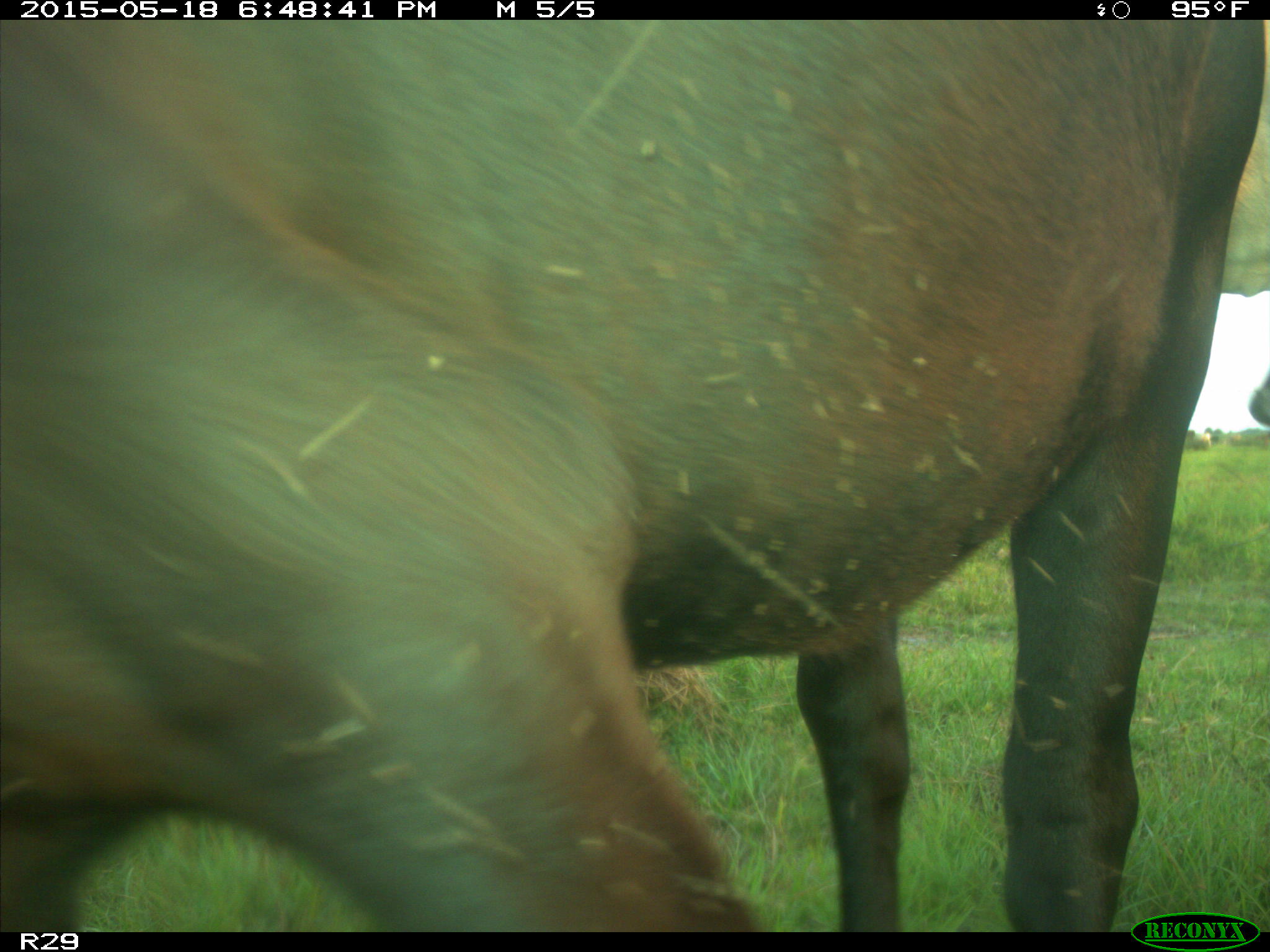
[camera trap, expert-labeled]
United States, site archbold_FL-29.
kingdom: Animalia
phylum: Chordata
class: Mammalia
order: Artiodactyla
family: Bovidae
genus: Bos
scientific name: Bos taurus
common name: domestic cow